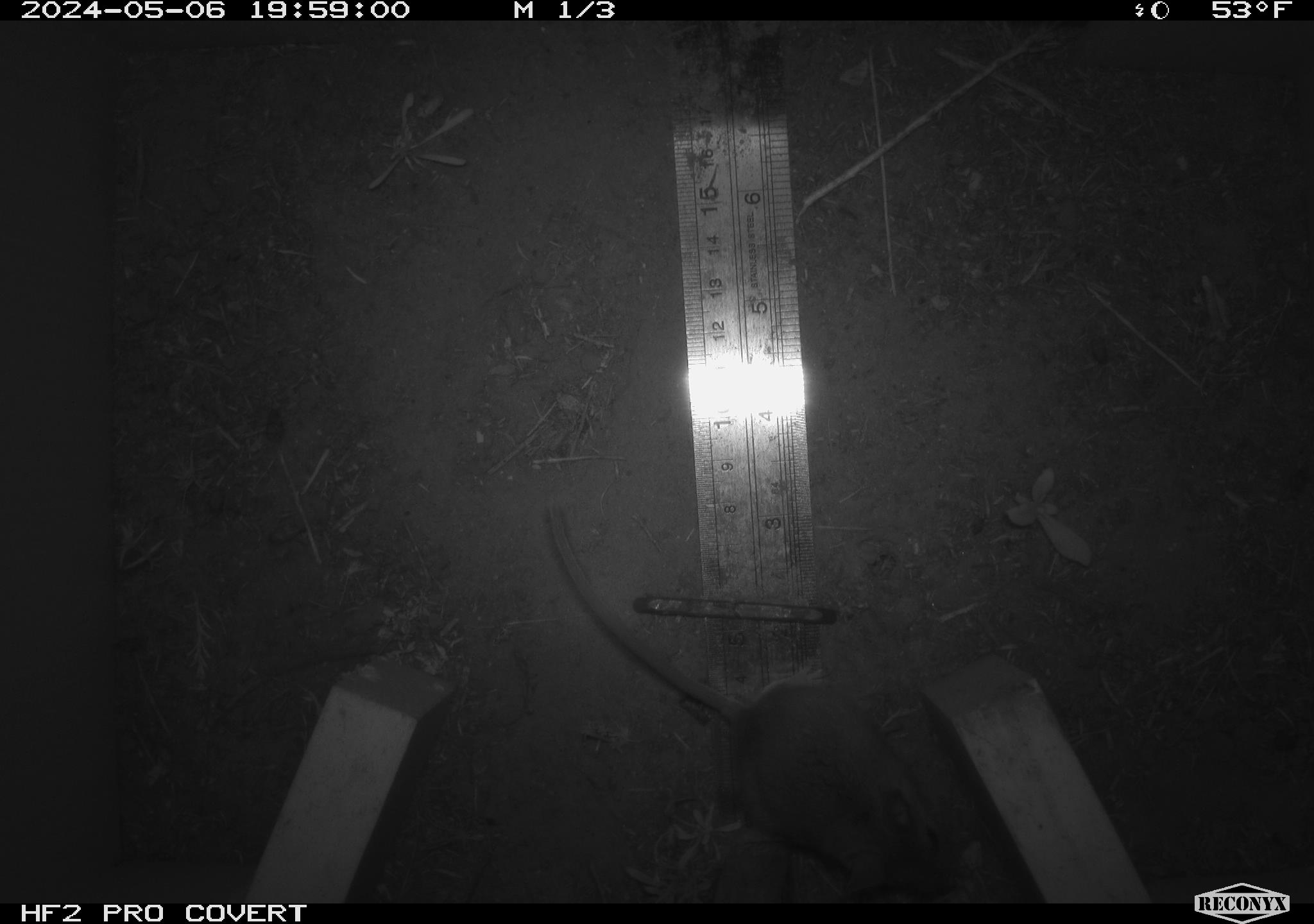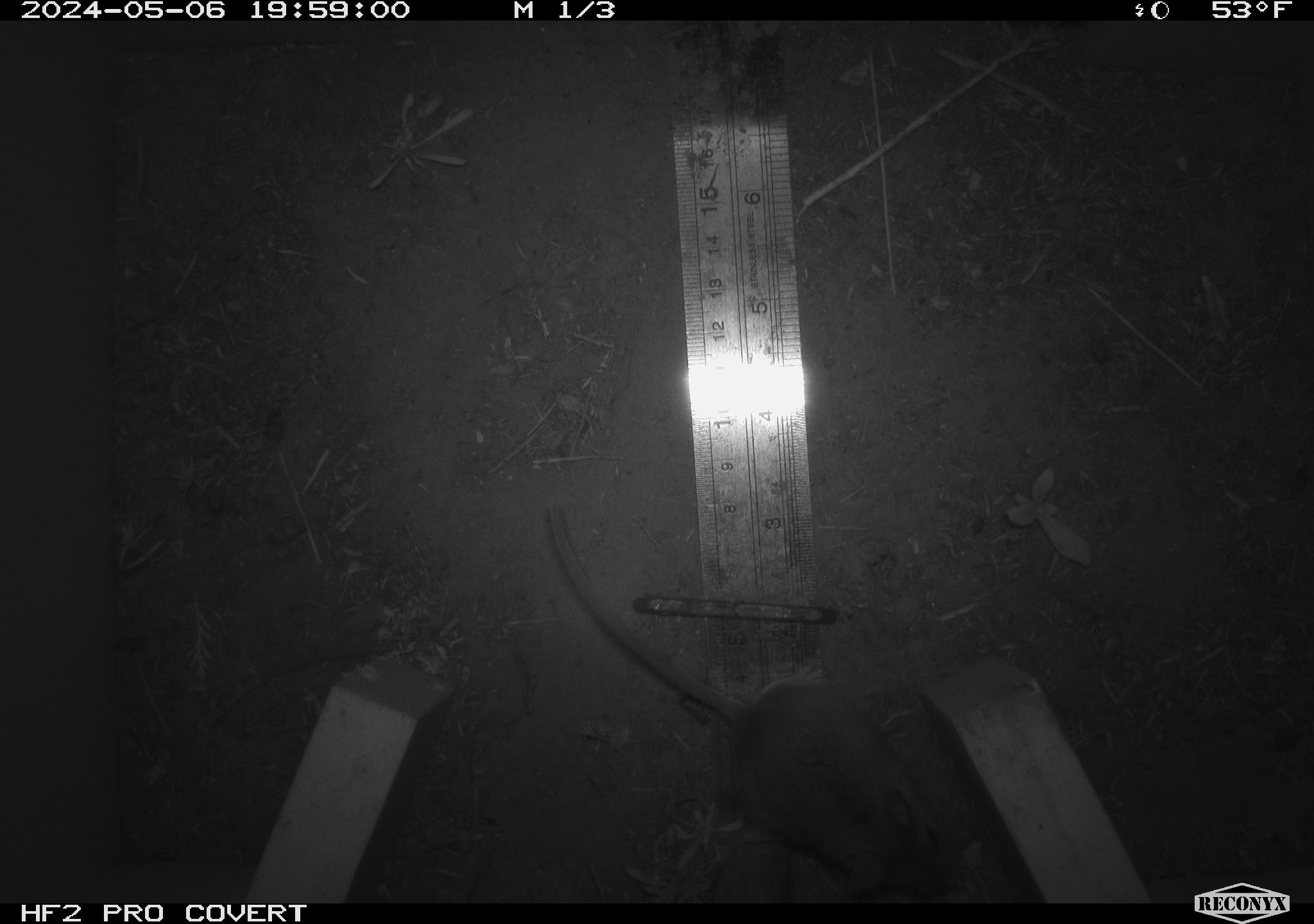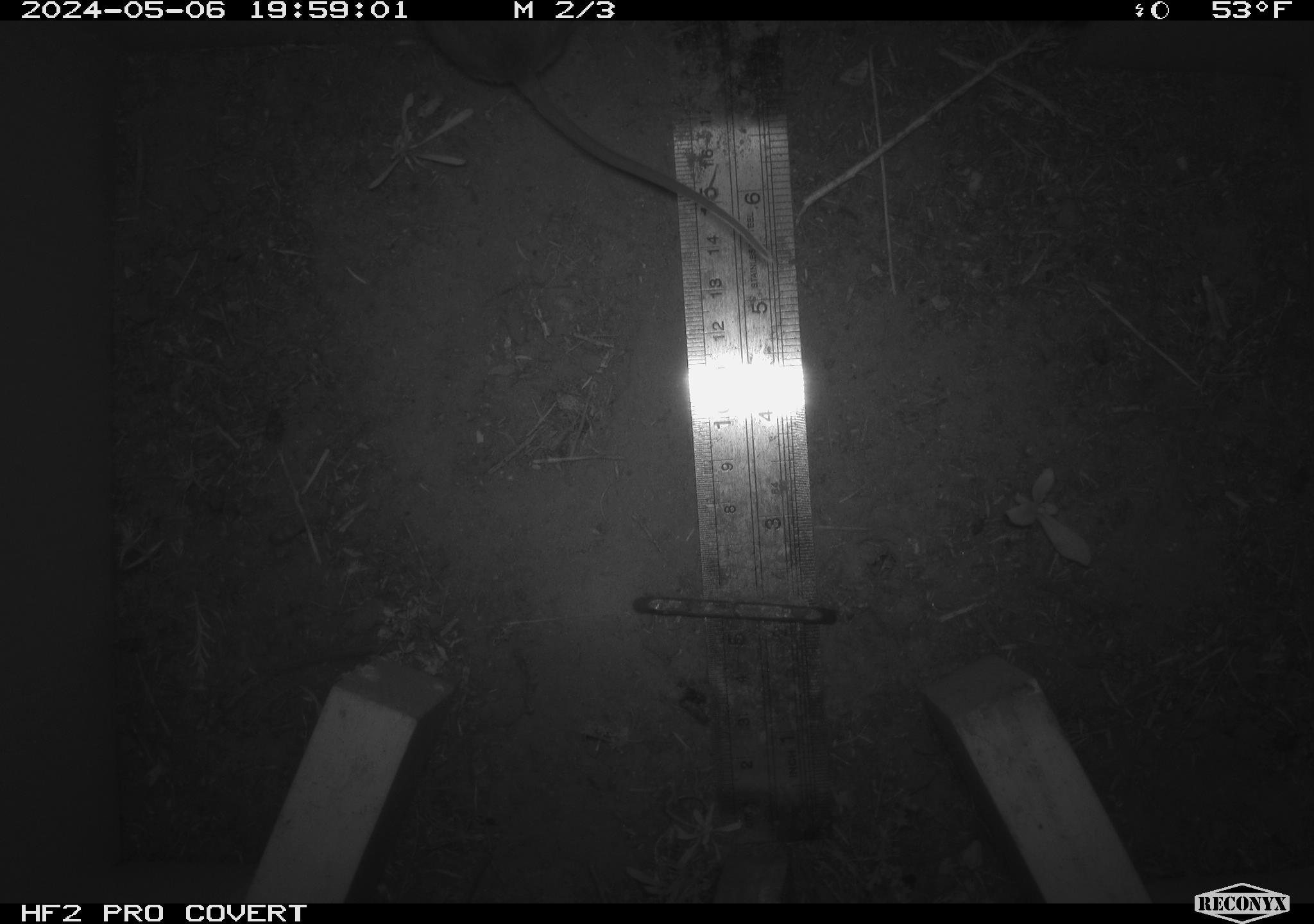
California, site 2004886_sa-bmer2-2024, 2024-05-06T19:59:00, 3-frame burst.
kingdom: Animalia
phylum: Chordata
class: Mammalia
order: Rodentia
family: Muridae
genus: Rattus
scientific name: Rattus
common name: rat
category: rattus species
Rattus species (rat) (Rattus).